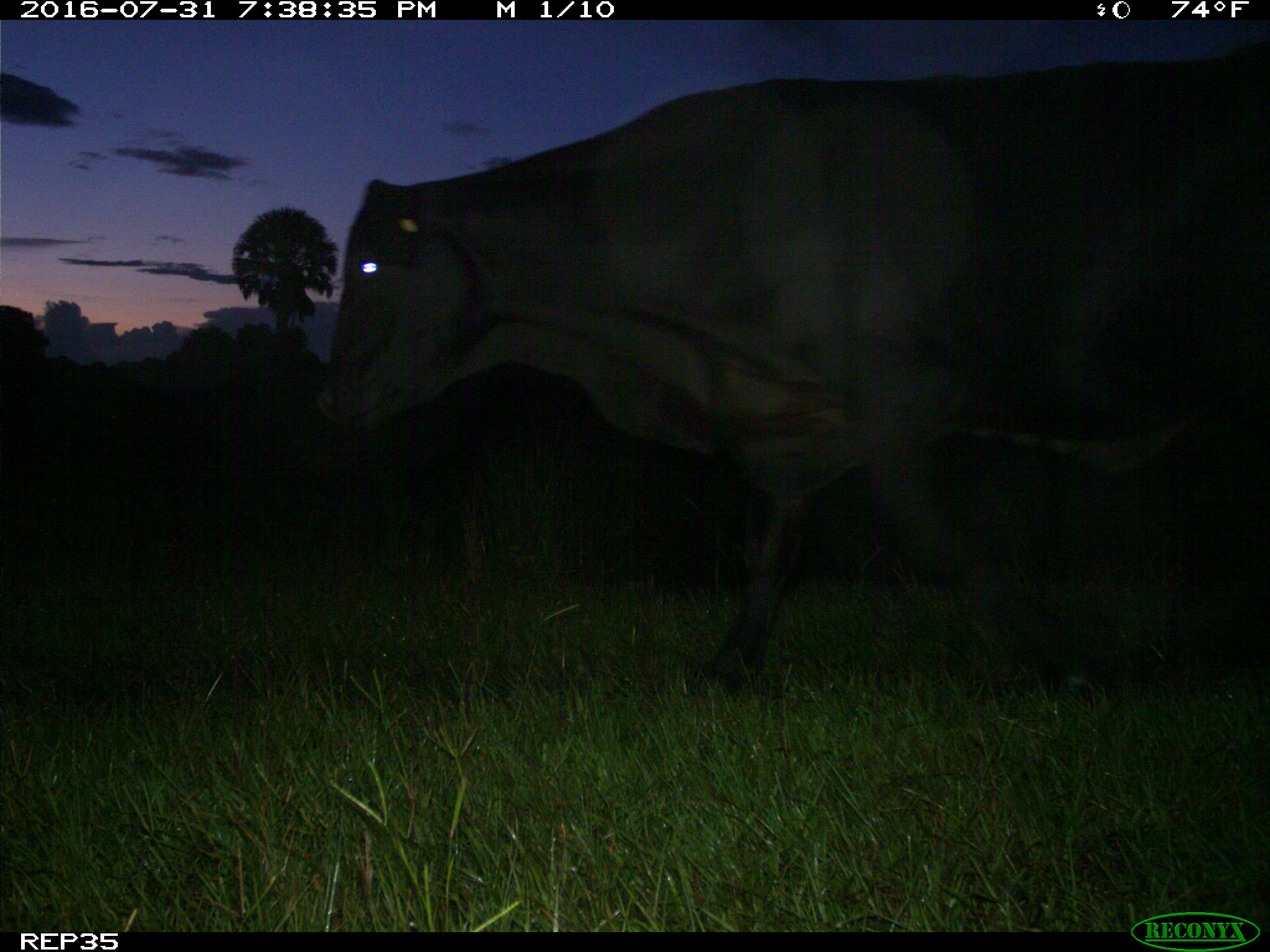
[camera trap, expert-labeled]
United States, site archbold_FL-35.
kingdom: Animalia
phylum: Chordata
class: Mammalia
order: Artiodactyla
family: Bovidae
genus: Bos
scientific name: Bos taurus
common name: domestic cow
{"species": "Bos taurus (domestic cow)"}